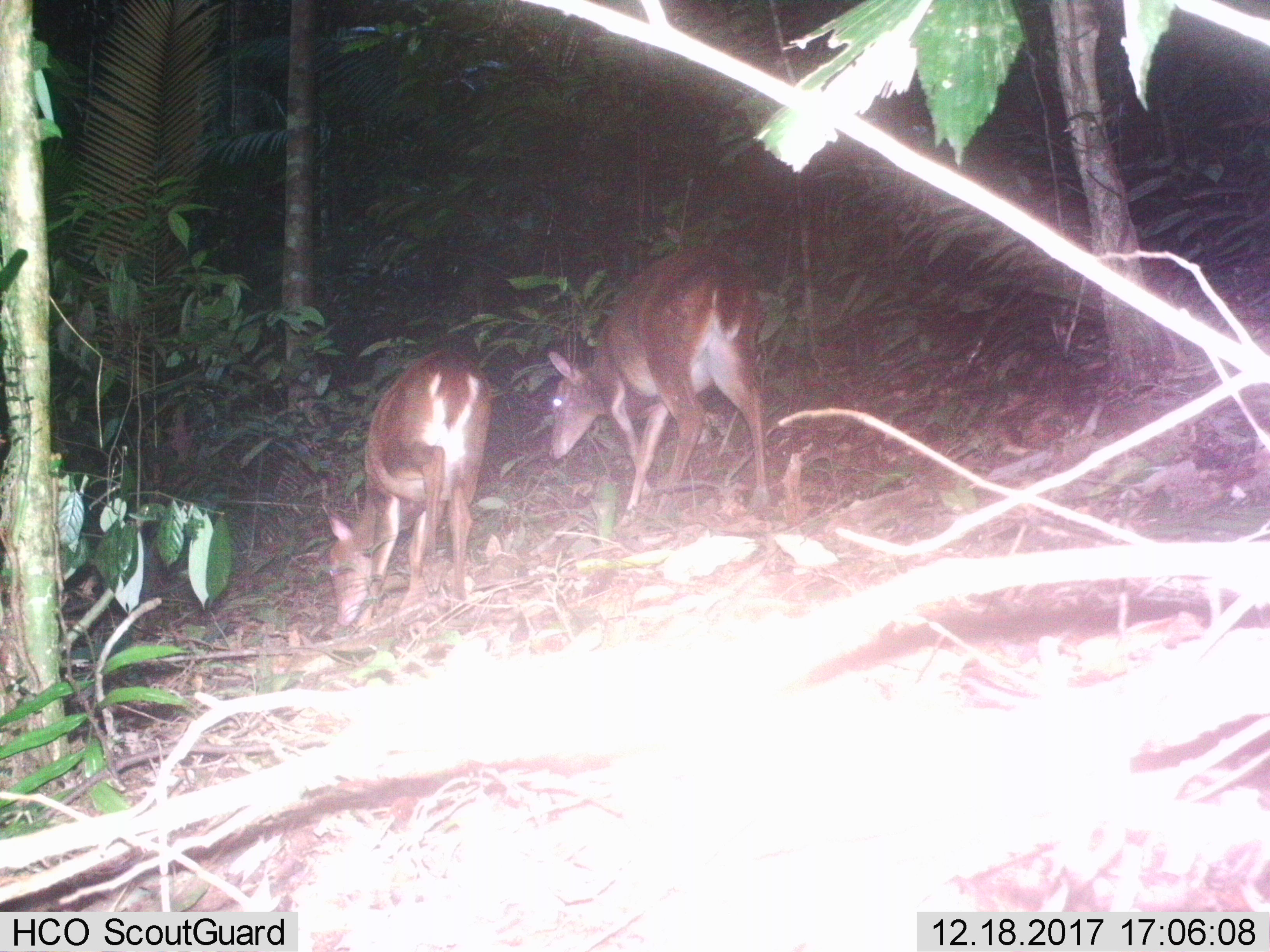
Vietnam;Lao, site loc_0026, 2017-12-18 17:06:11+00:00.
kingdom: Animalia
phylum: Chordata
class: Mammalia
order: Artiodactyla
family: Cervidae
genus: Muntiacus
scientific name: Muntiacus vuquangensis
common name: large-antlered muntjac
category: large antlered muntjac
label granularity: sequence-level